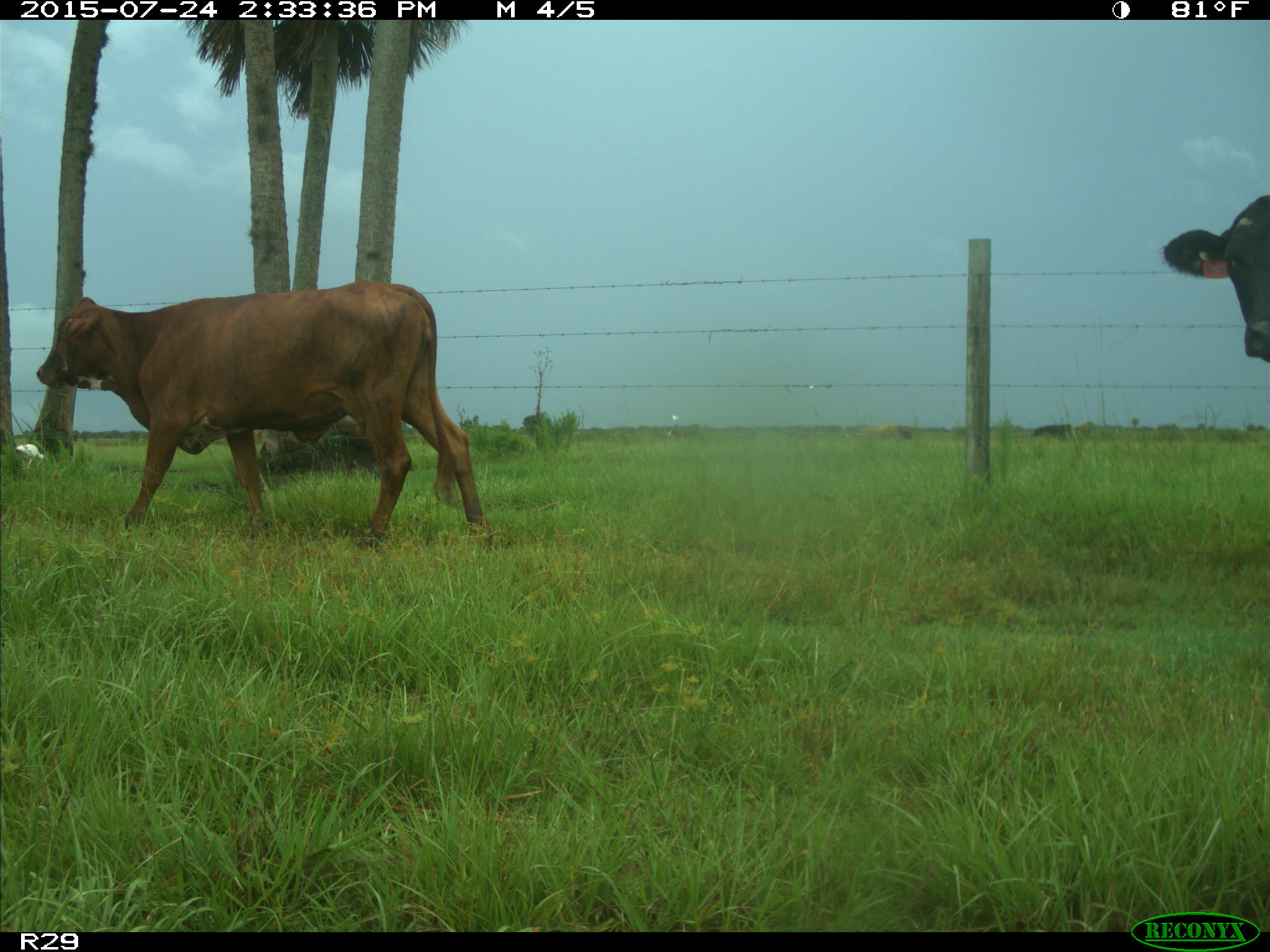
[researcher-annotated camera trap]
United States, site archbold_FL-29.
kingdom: Animalia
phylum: Chordata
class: Mammalia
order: Artiodactyla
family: Bovidae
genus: Bos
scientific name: Bos taurus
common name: domestic cow